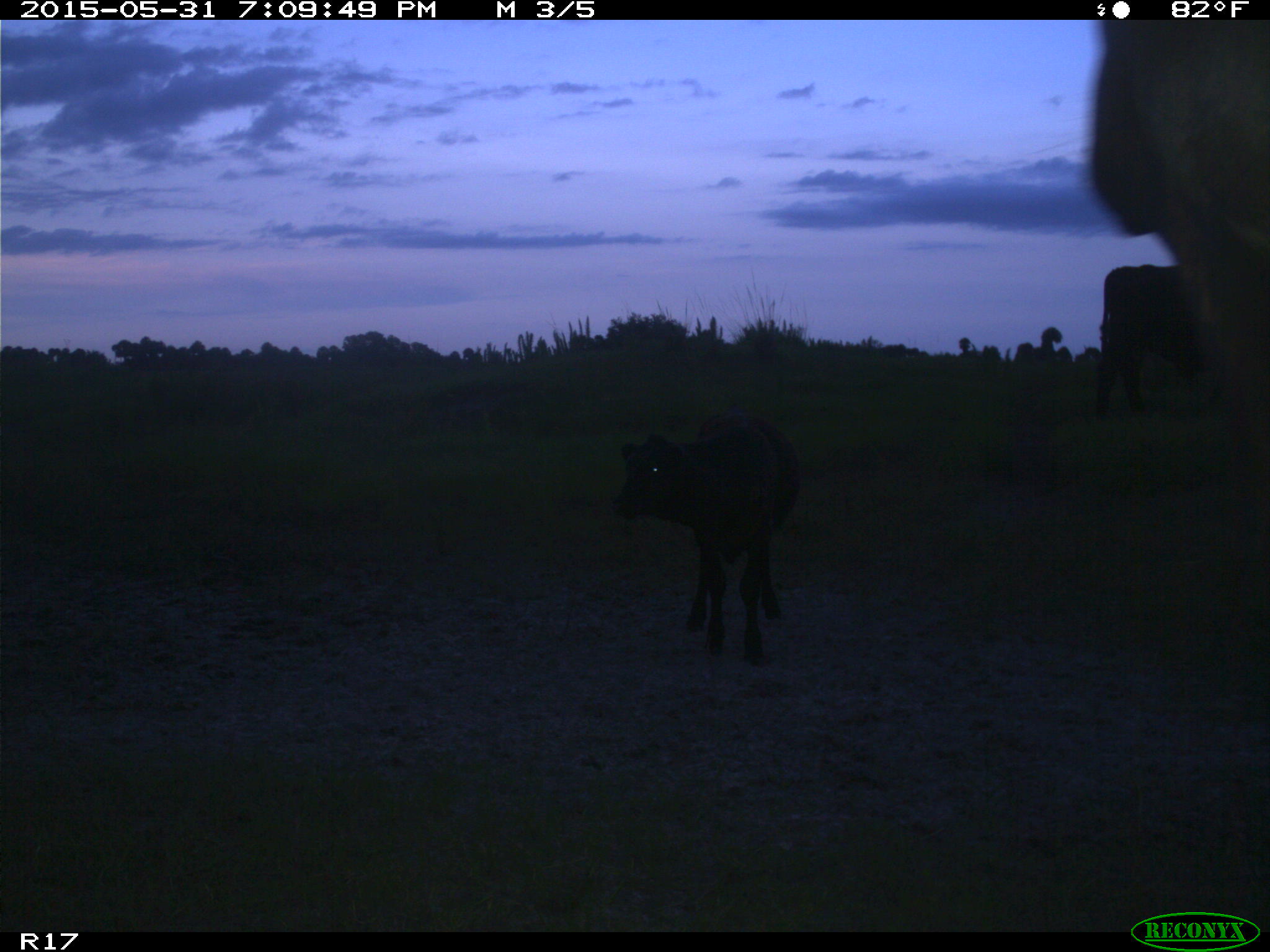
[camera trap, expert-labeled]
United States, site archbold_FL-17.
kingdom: Animalia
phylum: Chordata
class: Mammalia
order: Artiodactyla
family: Bovidae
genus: Bos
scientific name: Bos taurus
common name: domestic cow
Bos taurus (domestic cow).